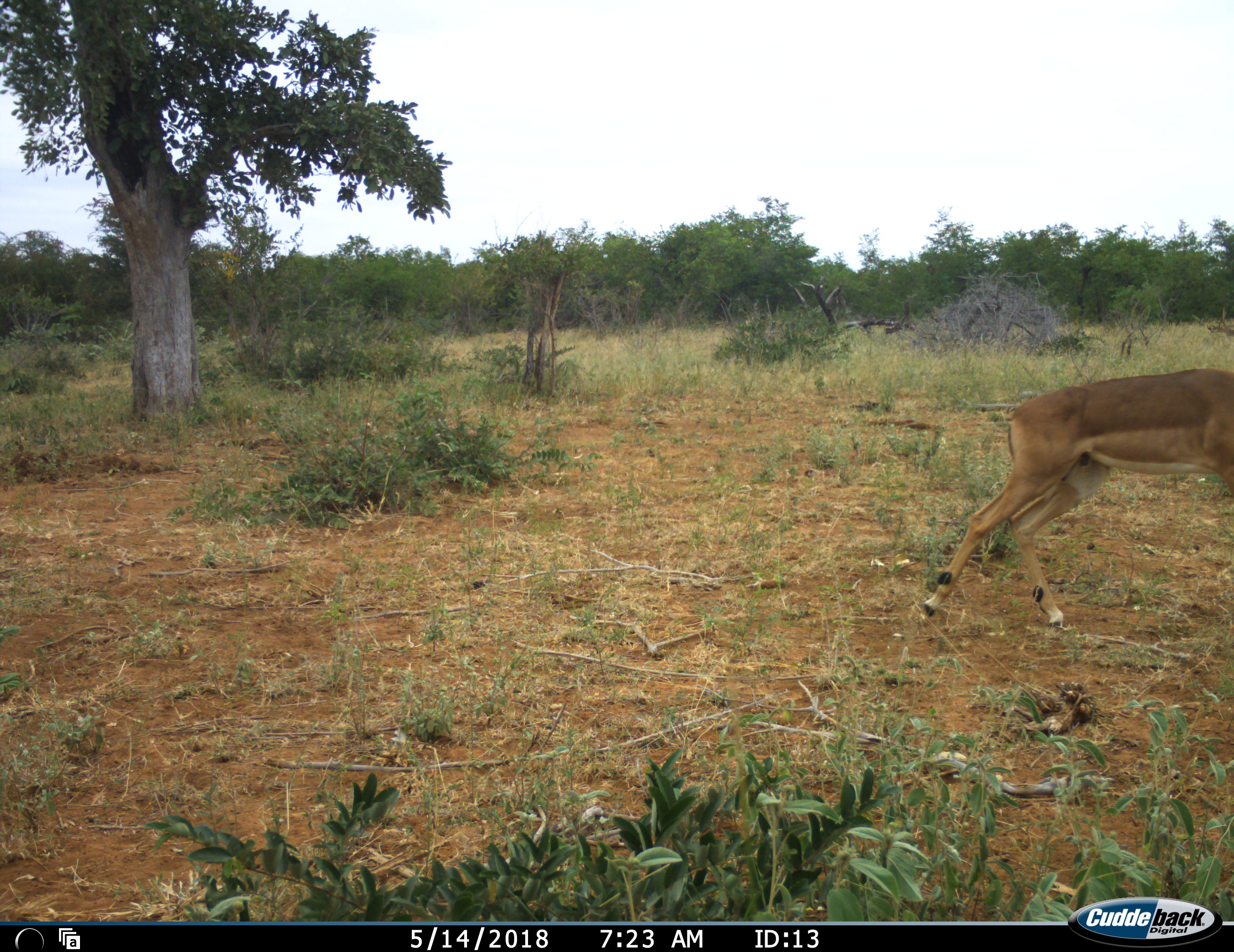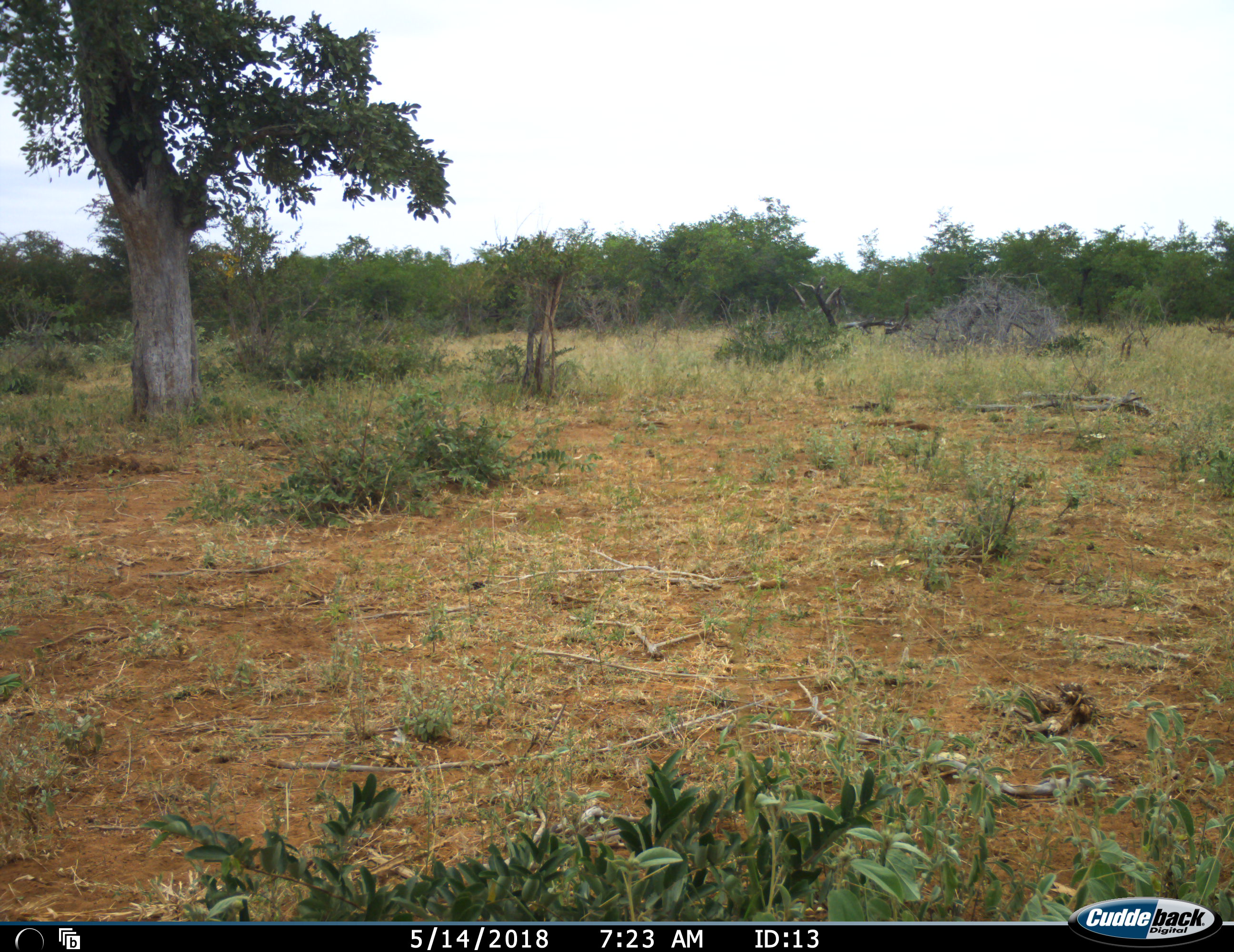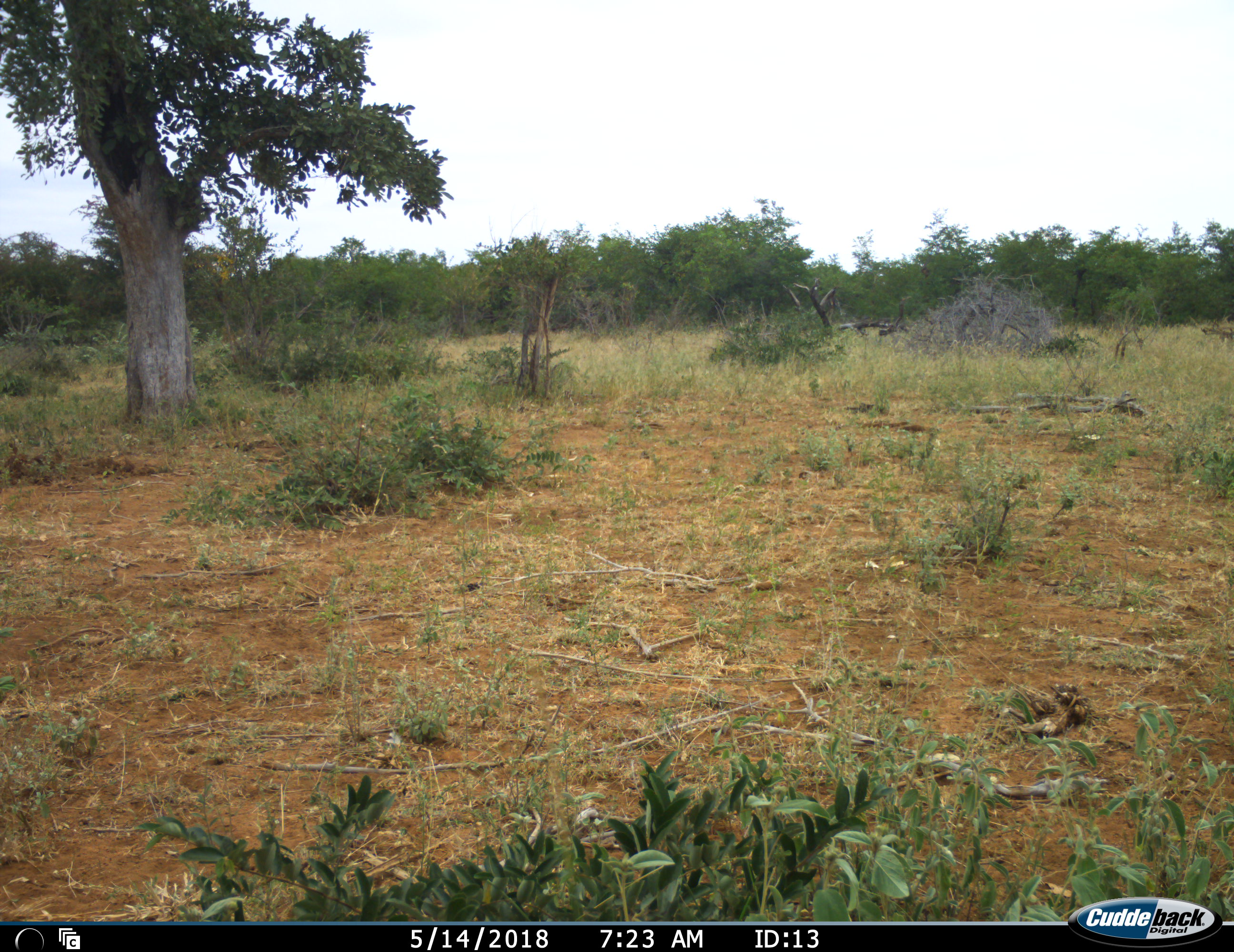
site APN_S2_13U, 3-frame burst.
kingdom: Animalia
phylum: Chordata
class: Mammalia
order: Artiodactyla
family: Bovidae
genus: Aepyceros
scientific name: Aepyceros melampus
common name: impala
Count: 1.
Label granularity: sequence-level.